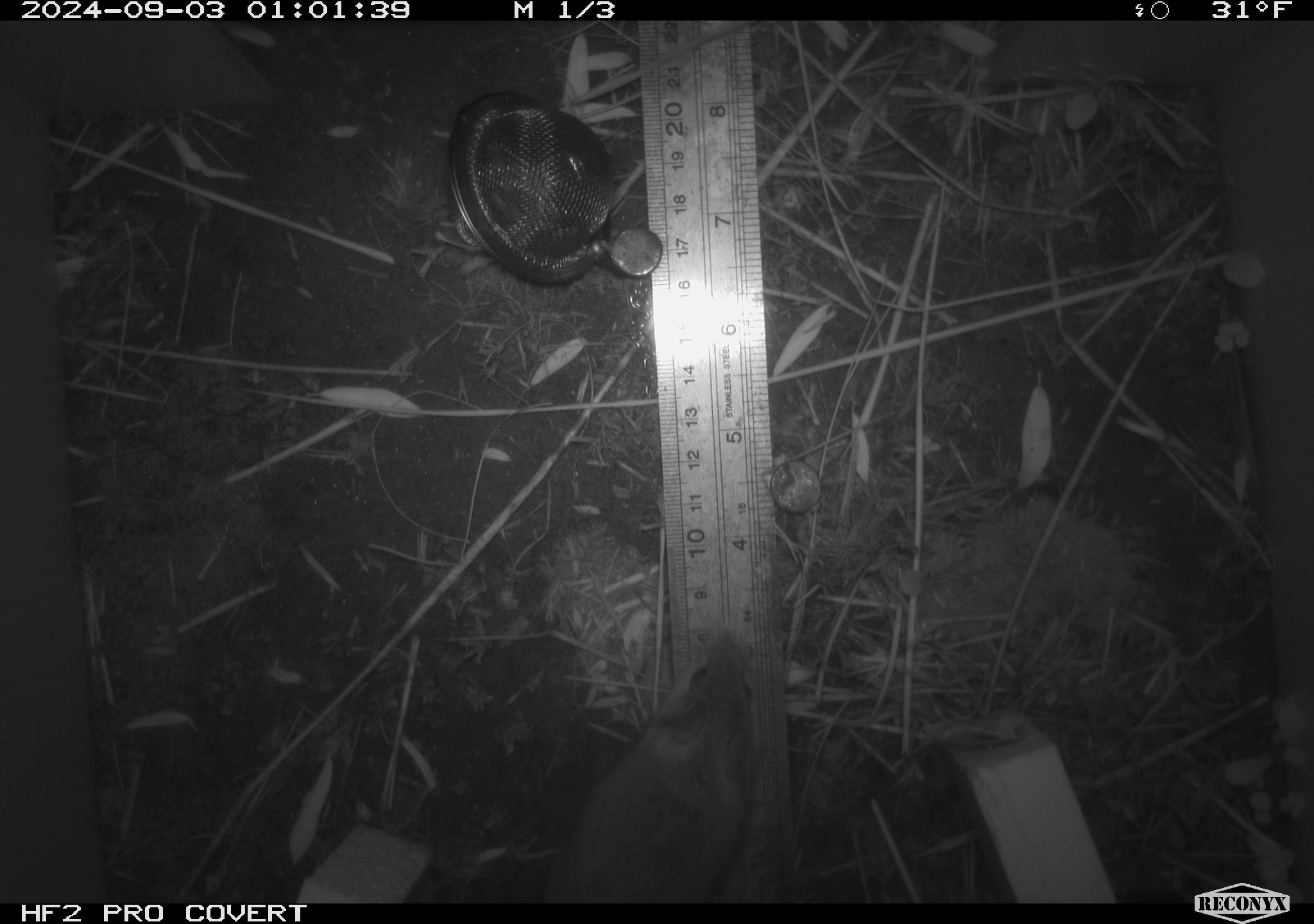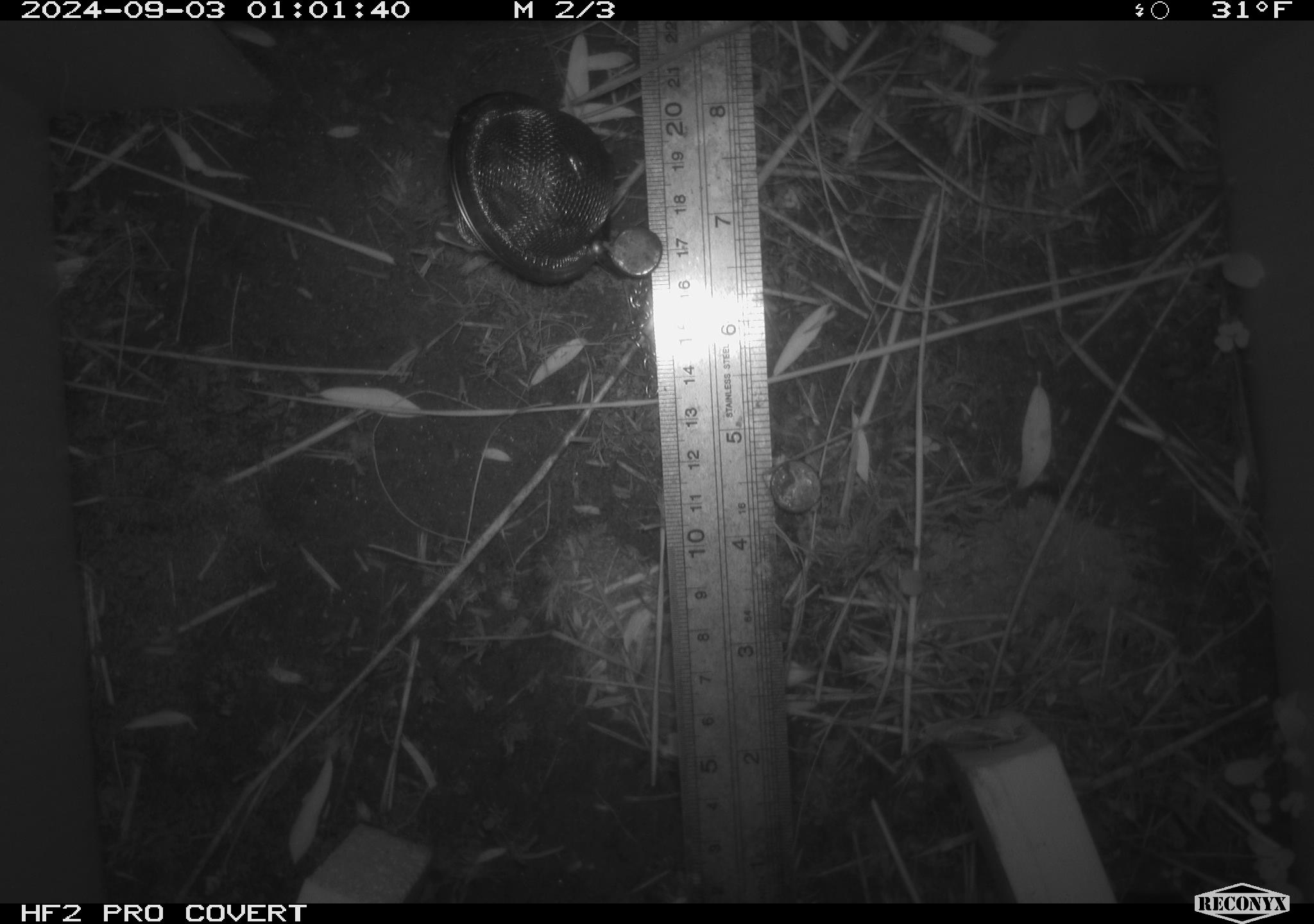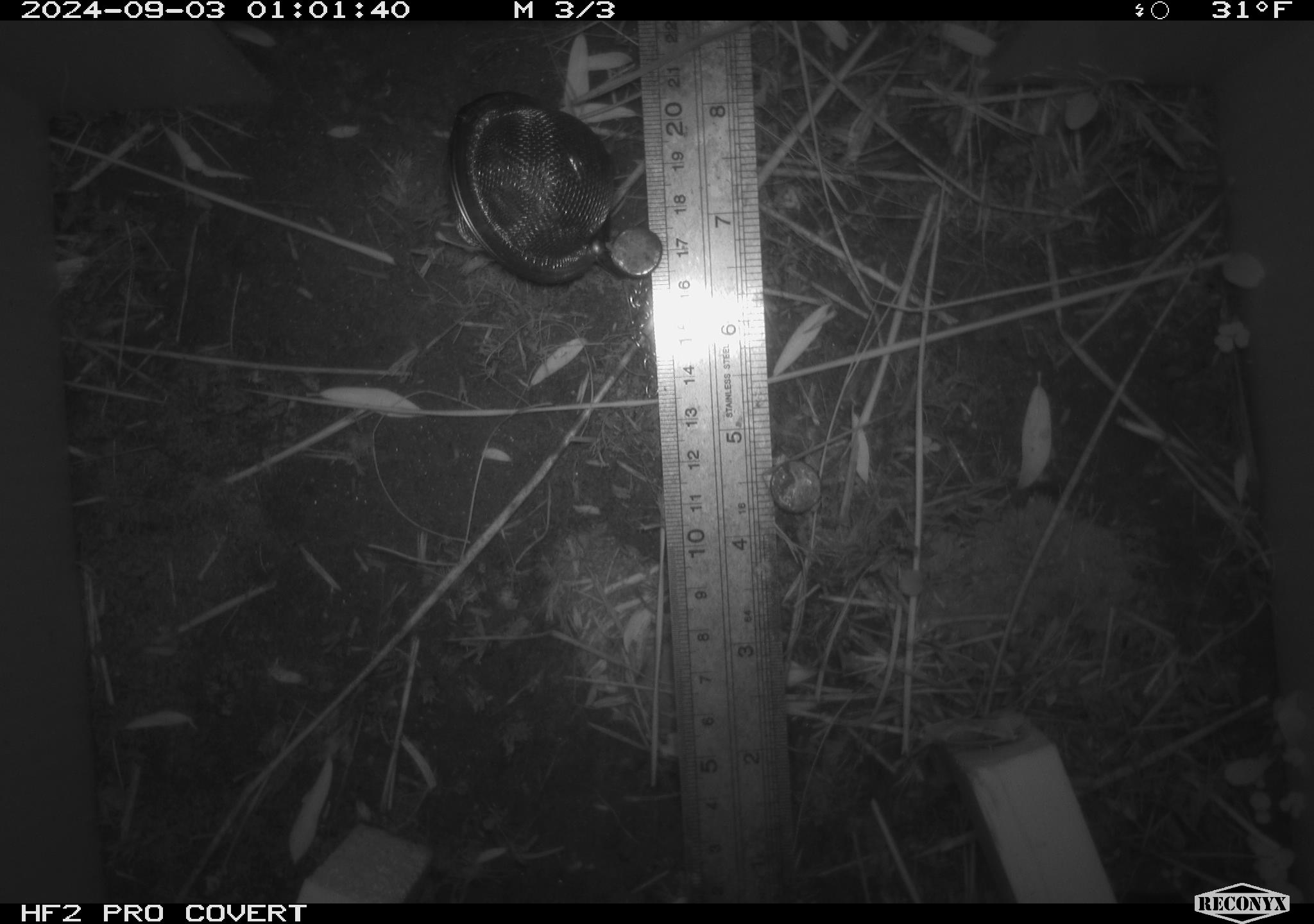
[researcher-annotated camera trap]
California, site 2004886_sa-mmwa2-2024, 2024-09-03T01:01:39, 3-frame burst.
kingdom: Animalia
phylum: Chordata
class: Mammalia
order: Rodentia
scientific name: Rodentia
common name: mouse species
Mouse species (Rodentia).